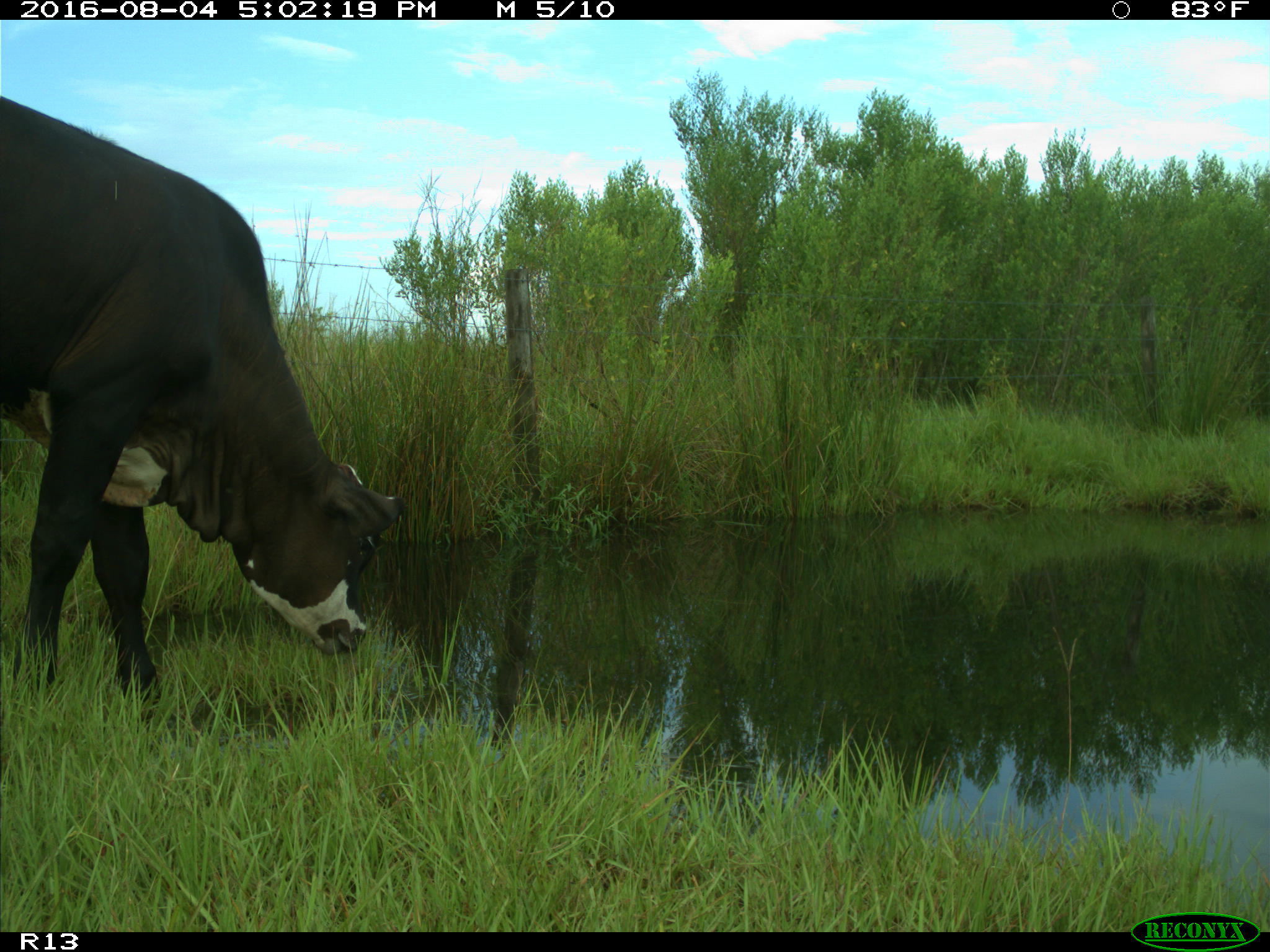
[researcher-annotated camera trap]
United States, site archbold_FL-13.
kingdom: Animalia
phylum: Chordata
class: Mammalia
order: Artiodactyla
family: Bovidae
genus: Bos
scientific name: Bos taurus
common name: domestic cow